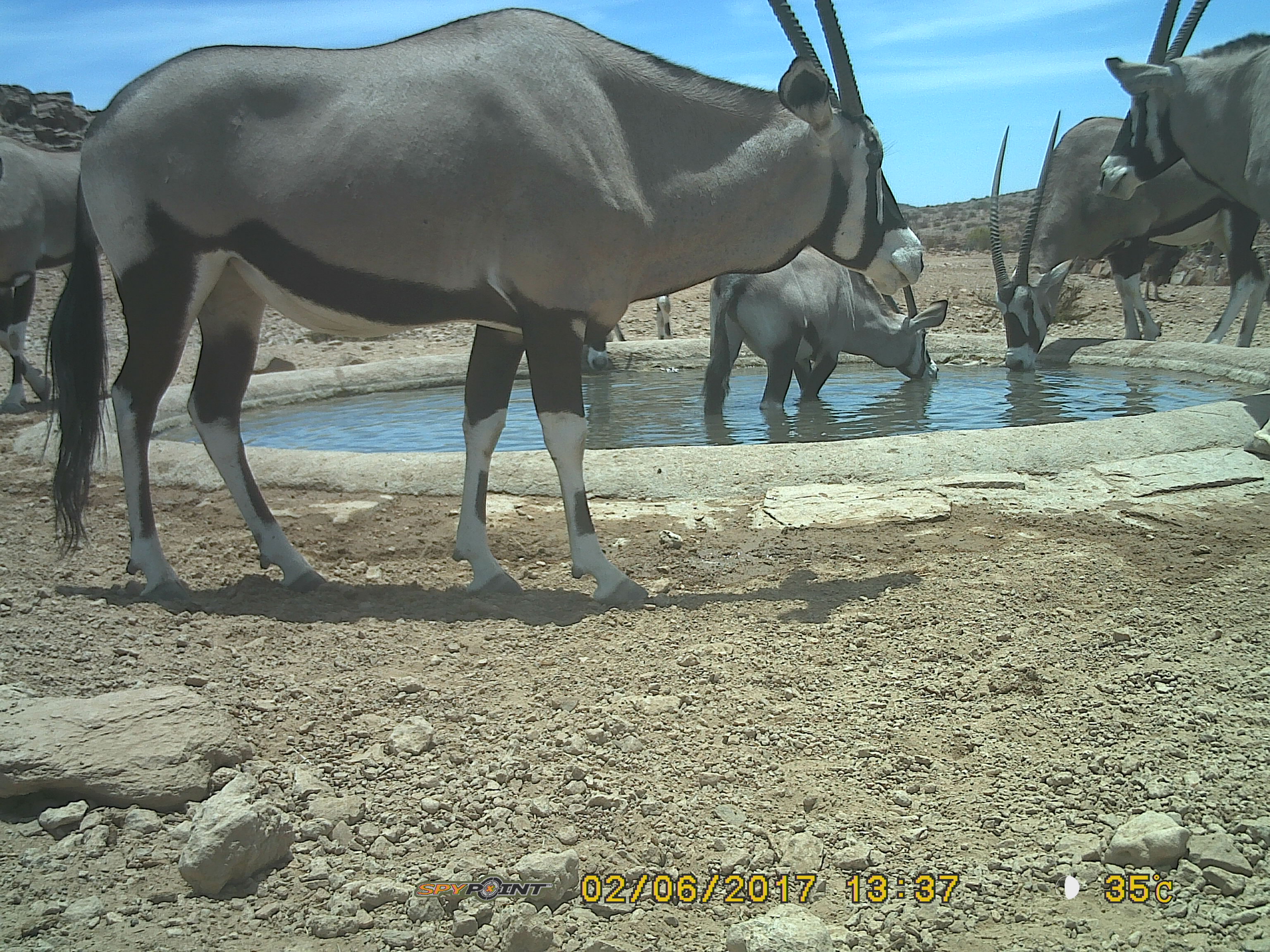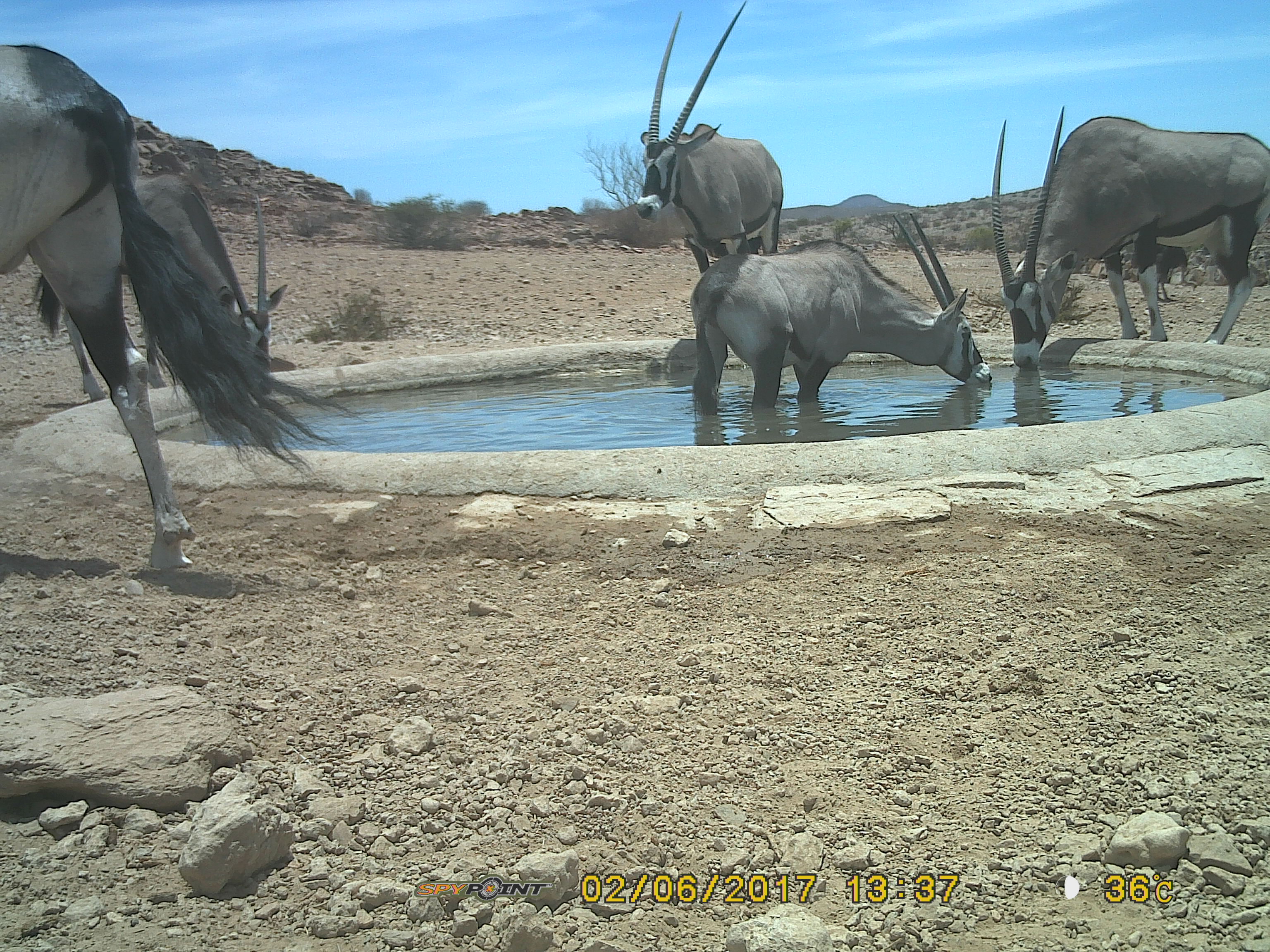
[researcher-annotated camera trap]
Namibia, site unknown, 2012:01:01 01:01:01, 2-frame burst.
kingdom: Animalia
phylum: Chordata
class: Mammalia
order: Artiodactyla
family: Bovidae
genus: Oryx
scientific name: Oryx gazella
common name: gemsbok